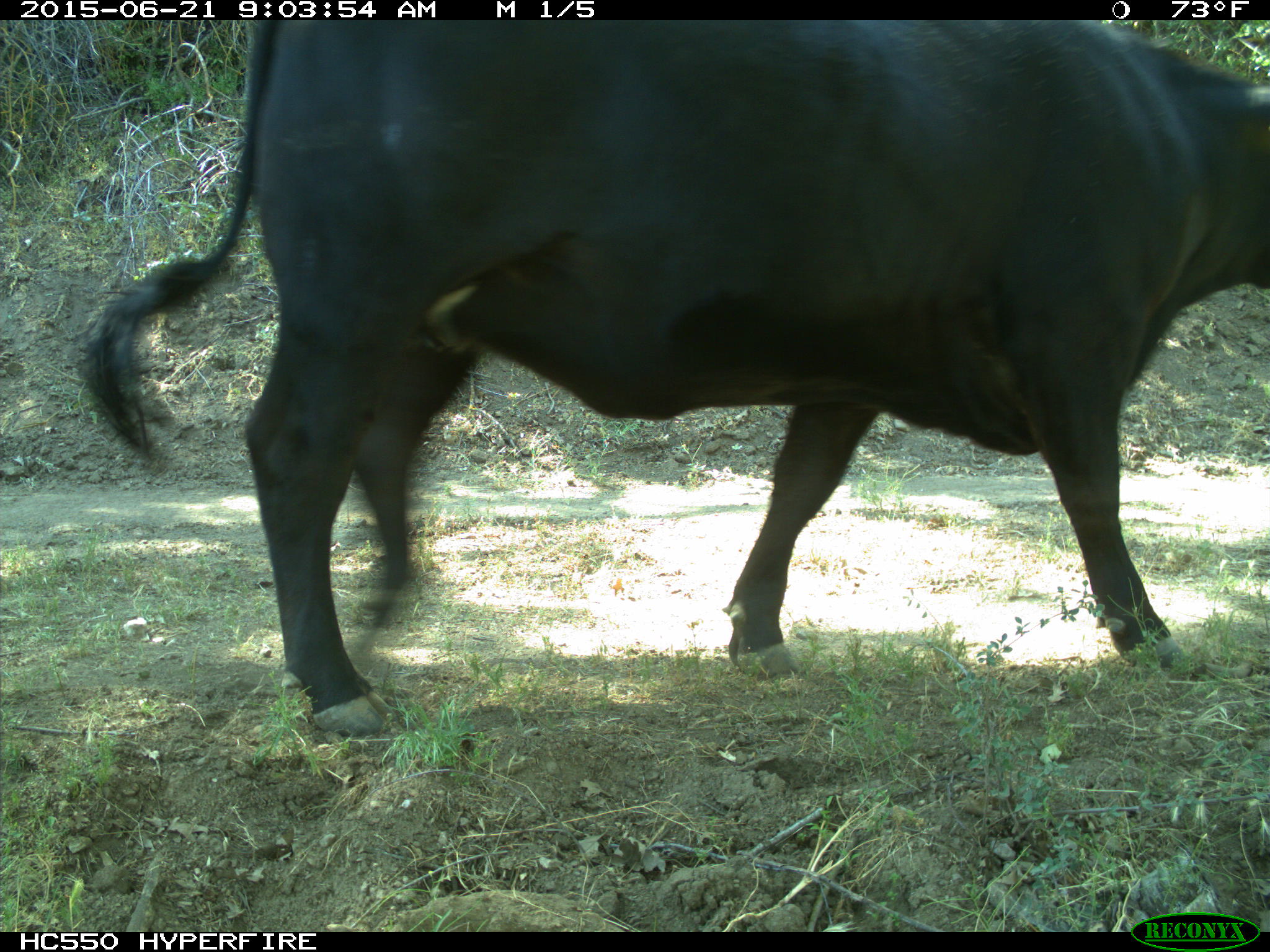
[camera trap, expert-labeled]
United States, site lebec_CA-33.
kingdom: Animalia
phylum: Chordata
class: Mammalia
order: Artiodactyla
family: Bovidae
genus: Bos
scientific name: Bos taurus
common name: domestic cow